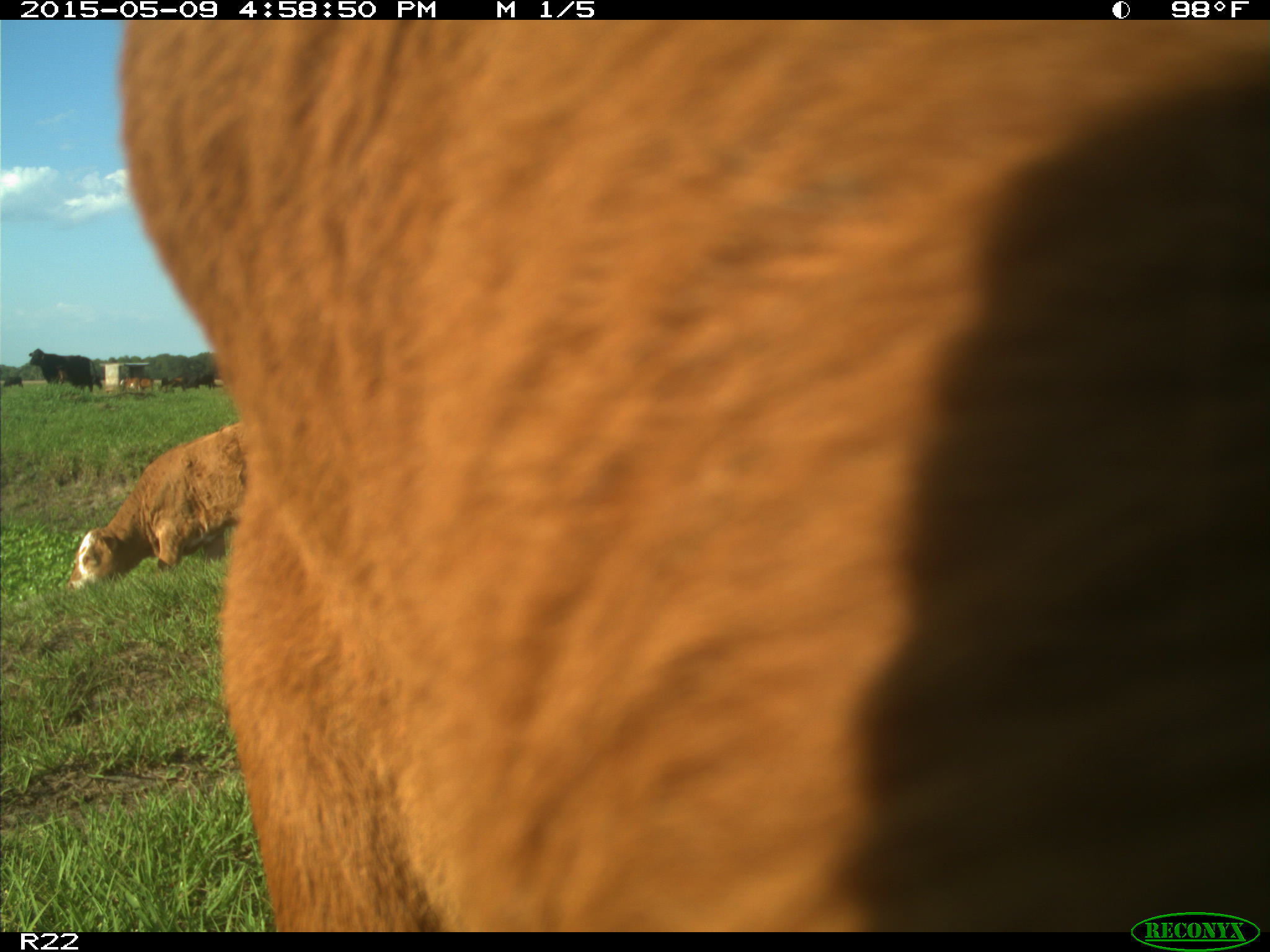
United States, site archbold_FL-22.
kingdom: Animalia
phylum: Chordata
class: Mammalia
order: Artiodactyla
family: Bovidae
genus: Bos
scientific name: Bos taurus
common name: domestic cow